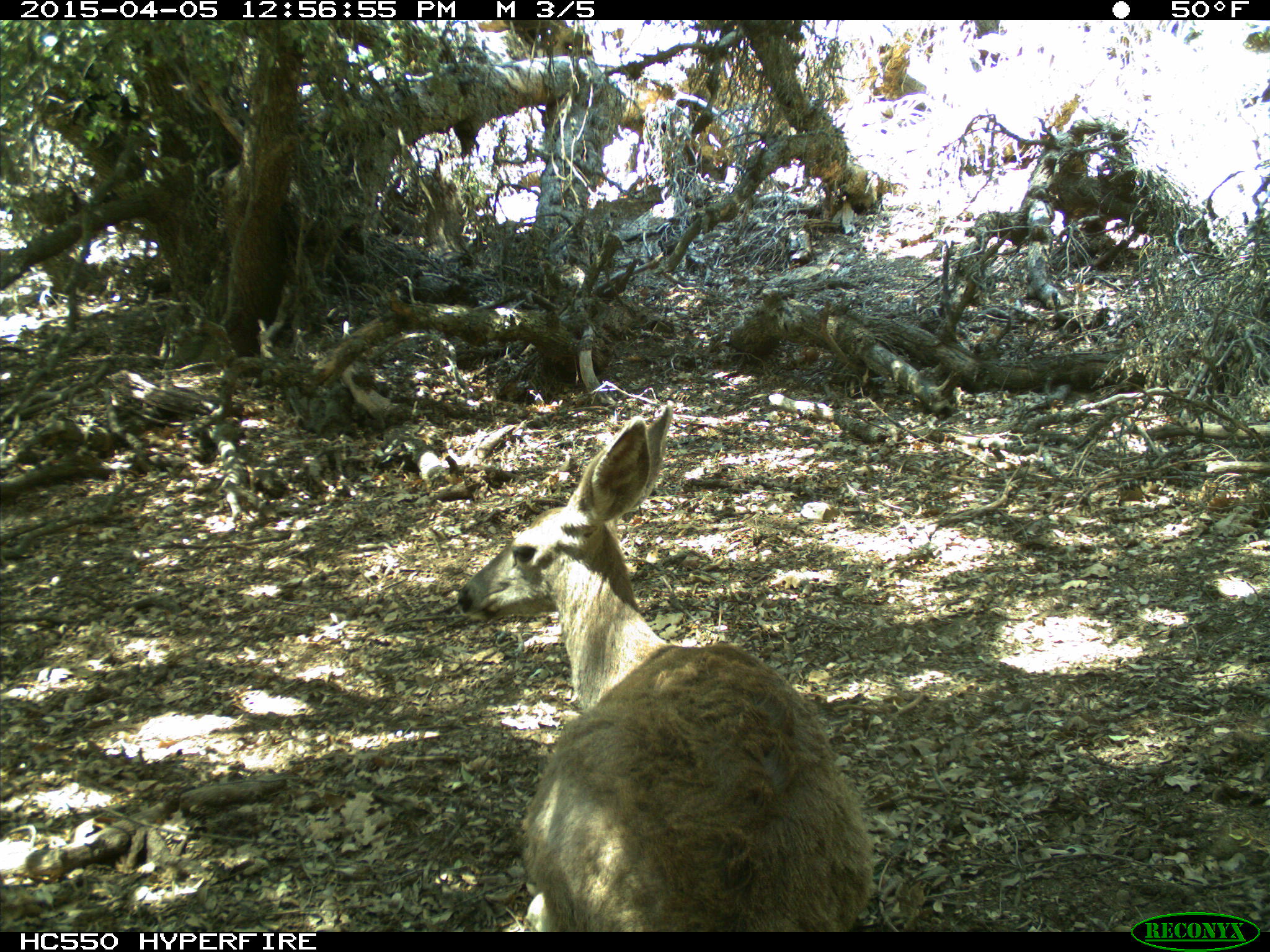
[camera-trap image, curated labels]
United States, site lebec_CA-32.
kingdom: Animalia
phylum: Chordata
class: Mammalia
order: Artiodactyla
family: Cervidae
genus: Odocoileus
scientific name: Odocoileus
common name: deer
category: unidentified deer